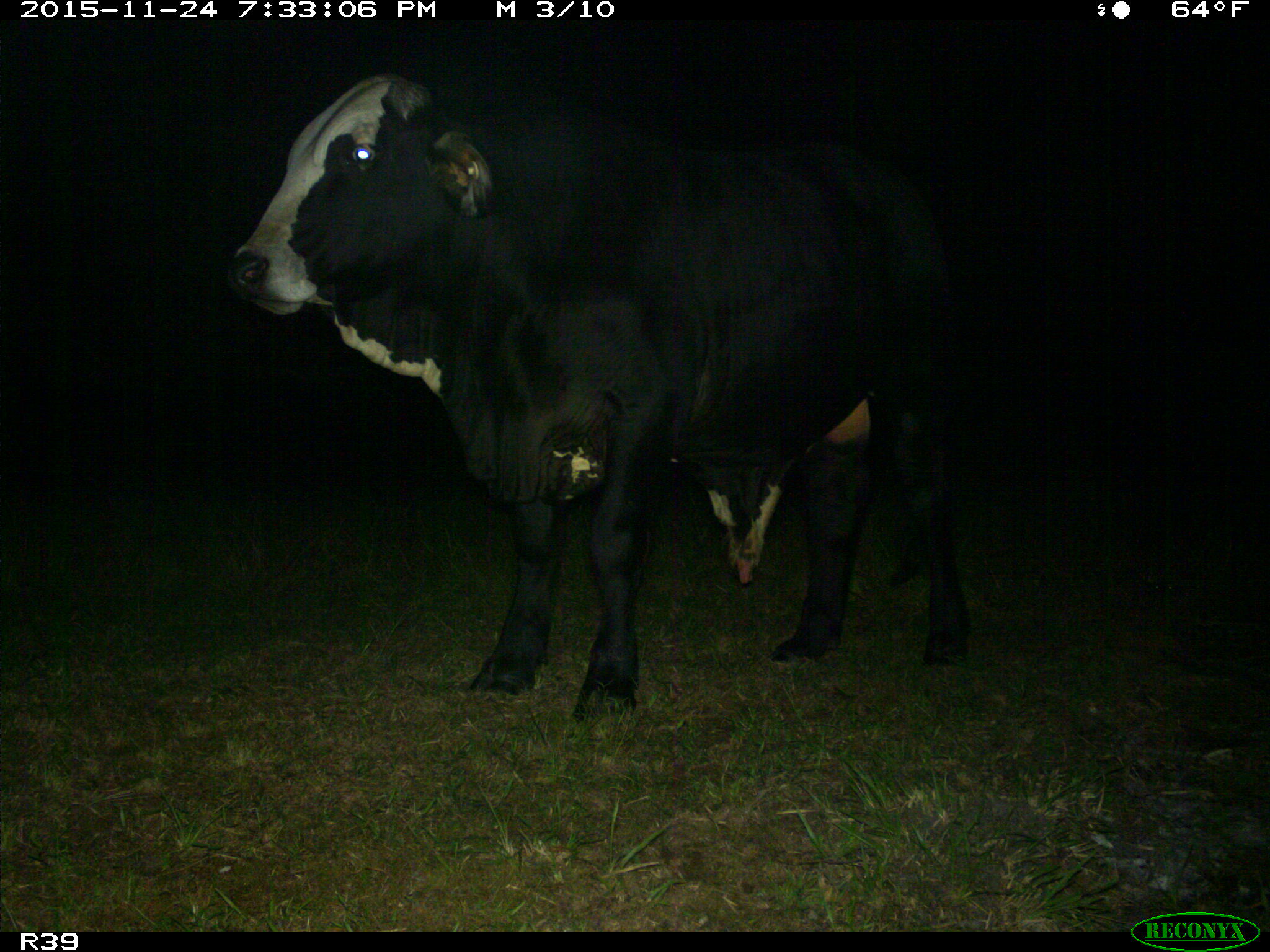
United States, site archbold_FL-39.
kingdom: Animalia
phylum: Chordata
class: Mammalia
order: Artiodactyla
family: Bovidae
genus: Bos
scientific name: Bos taurus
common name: domestic cow